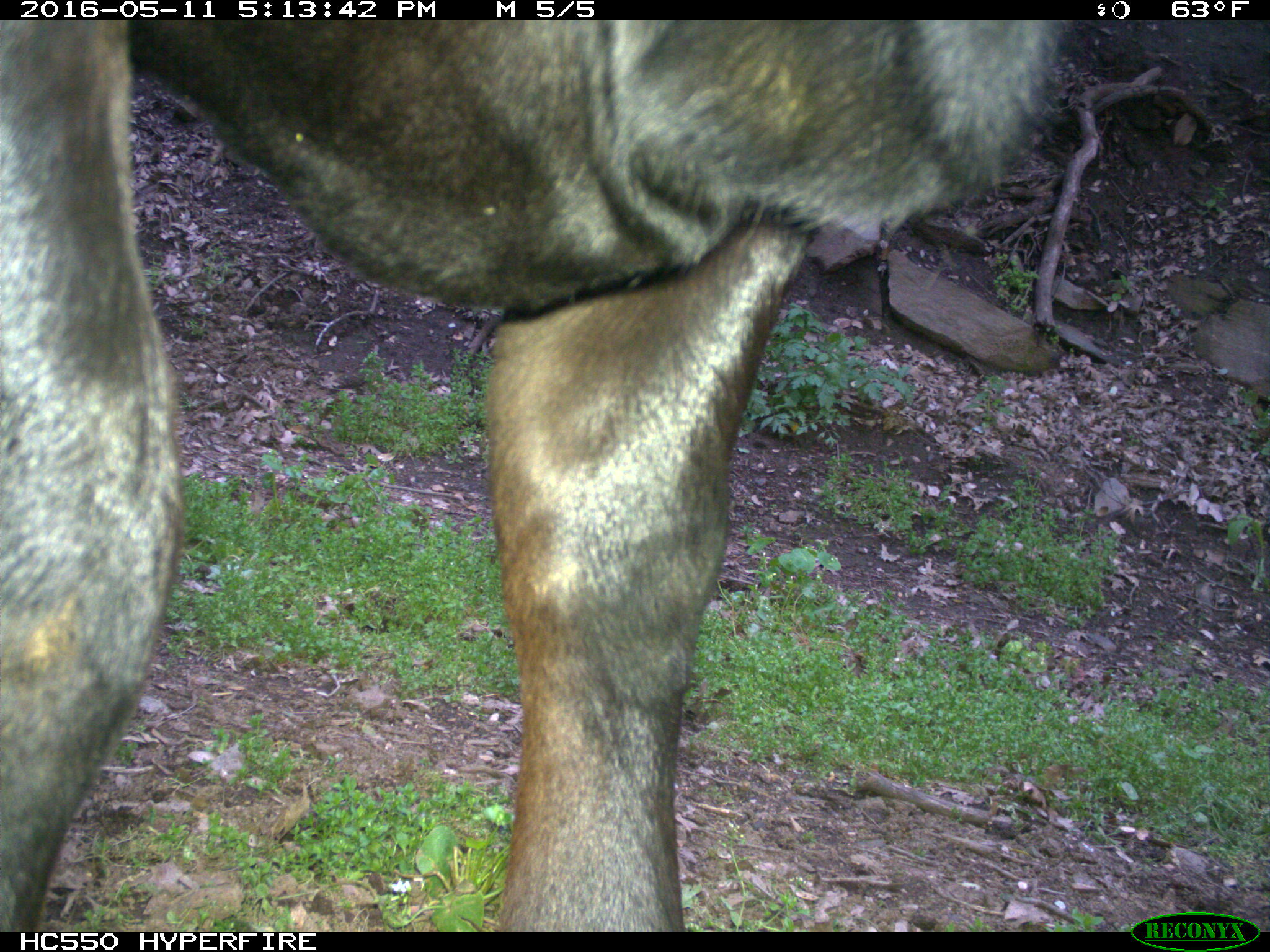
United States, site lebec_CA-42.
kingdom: Animalia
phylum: Chordata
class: Mammalia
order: Artiodactyla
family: Bovidae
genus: Bos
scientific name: Bos taurus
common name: domestic cow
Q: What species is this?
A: Bos taurus (domestic cow).